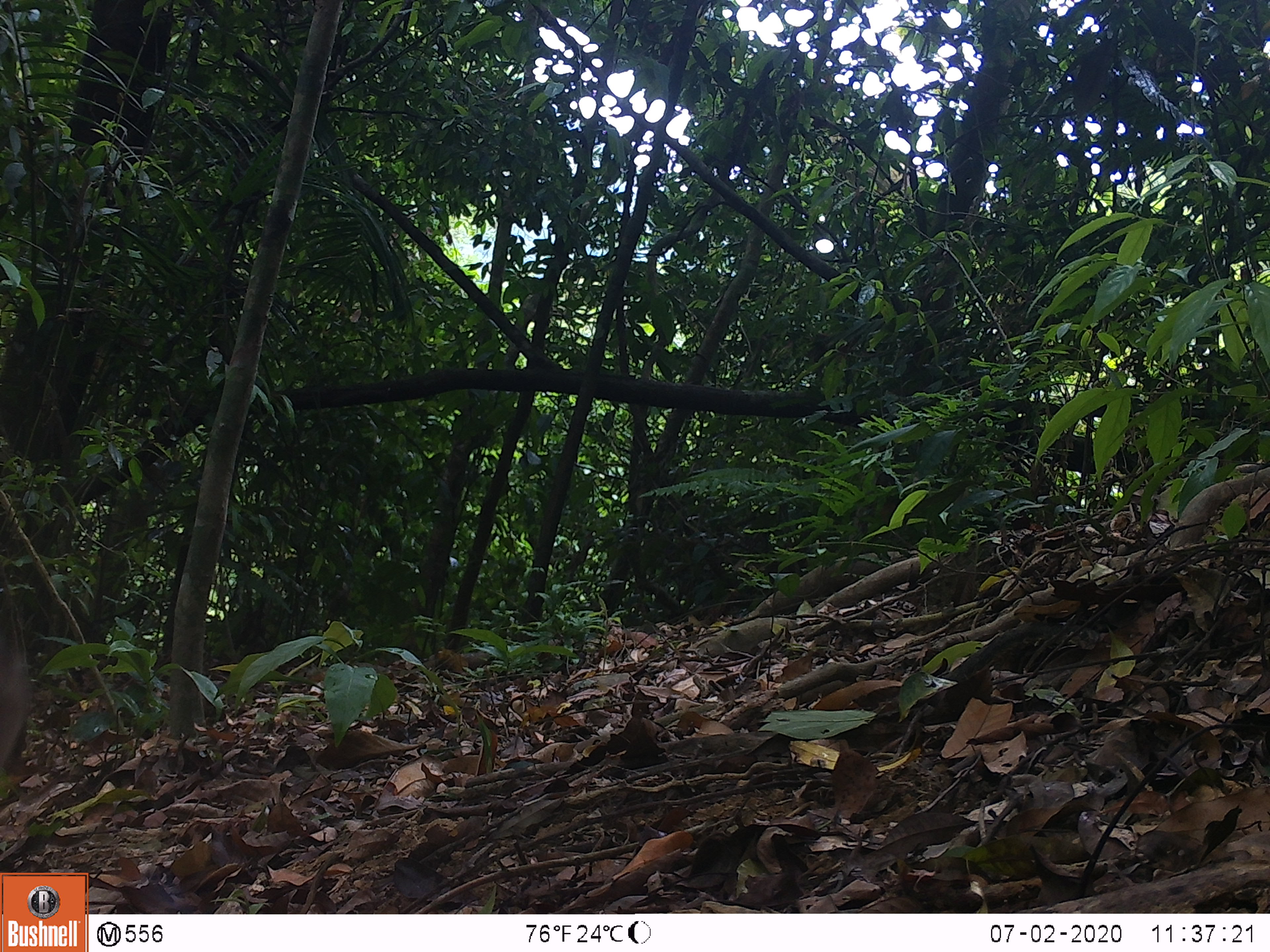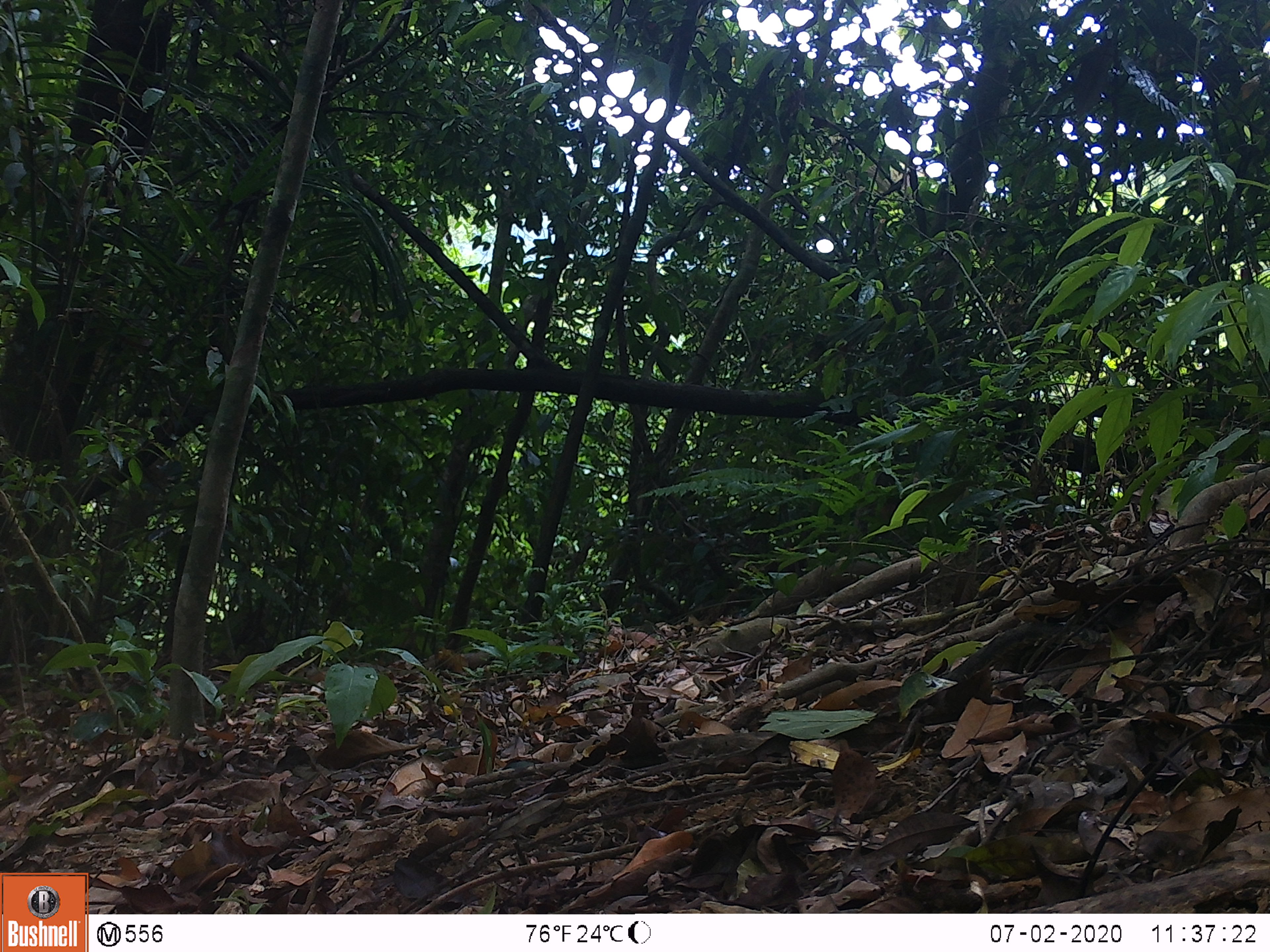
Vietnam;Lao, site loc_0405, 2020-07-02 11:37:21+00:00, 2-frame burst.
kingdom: Animalia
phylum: Chordata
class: Mammalia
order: Primates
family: Cercopithecidae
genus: Macaca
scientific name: Macaca nemestrina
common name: pig-tailed macaque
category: pig tailed macaque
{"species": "pig tailed macaque (pig-tailed macaque) (Macaca nemestrina)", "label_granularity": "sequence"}